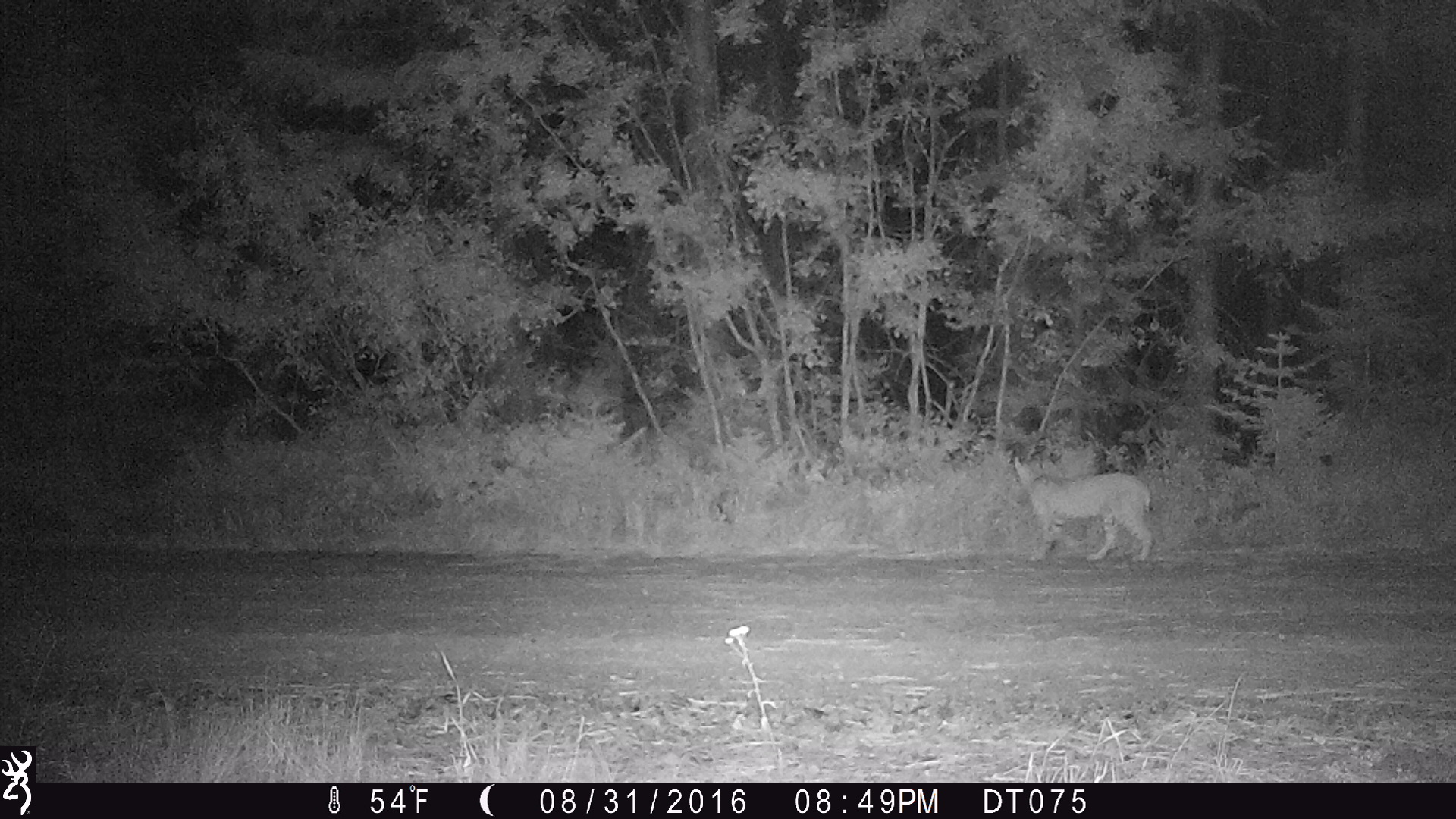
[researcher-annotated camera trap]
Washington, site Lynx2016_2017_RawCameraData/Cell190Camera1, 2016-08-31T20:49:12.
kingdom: Animalia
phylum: Chordata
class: Mammalia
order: Carnivora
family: Felidae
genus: Lynx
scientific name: Lynx rufus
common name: bobcat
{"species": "Lynx rufus (bobcat)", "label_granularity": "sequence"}